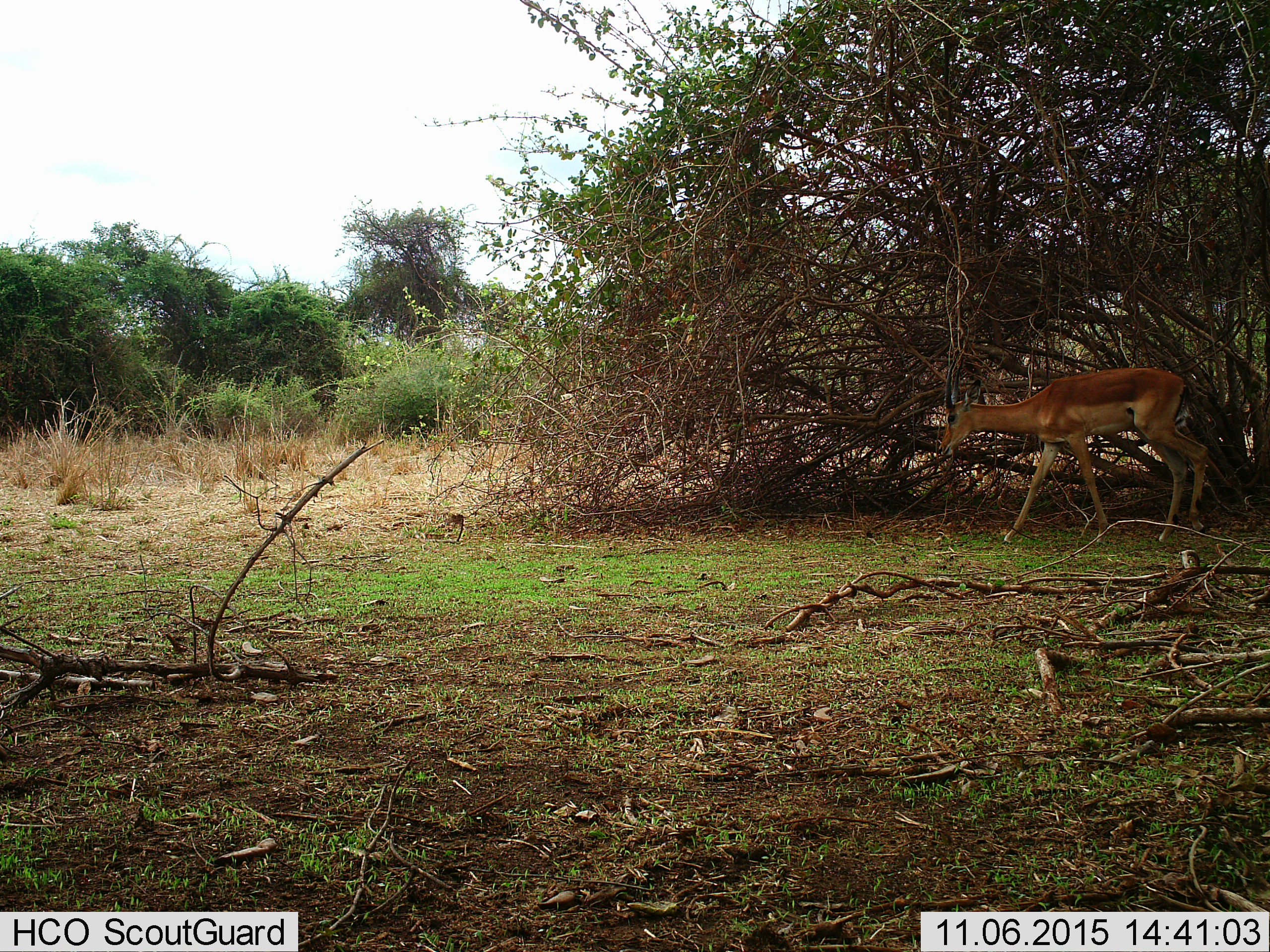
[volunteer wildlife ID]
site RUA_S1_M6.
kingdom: Animalia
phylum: Chordata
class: Mammalia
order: Artiodactyla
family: Bovidae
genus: Aepyceros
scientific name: Aepyceros melampus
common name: impala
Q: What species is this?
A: Impala (Aepyceros melampus).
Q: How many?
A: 1.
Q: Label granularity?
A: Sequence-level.